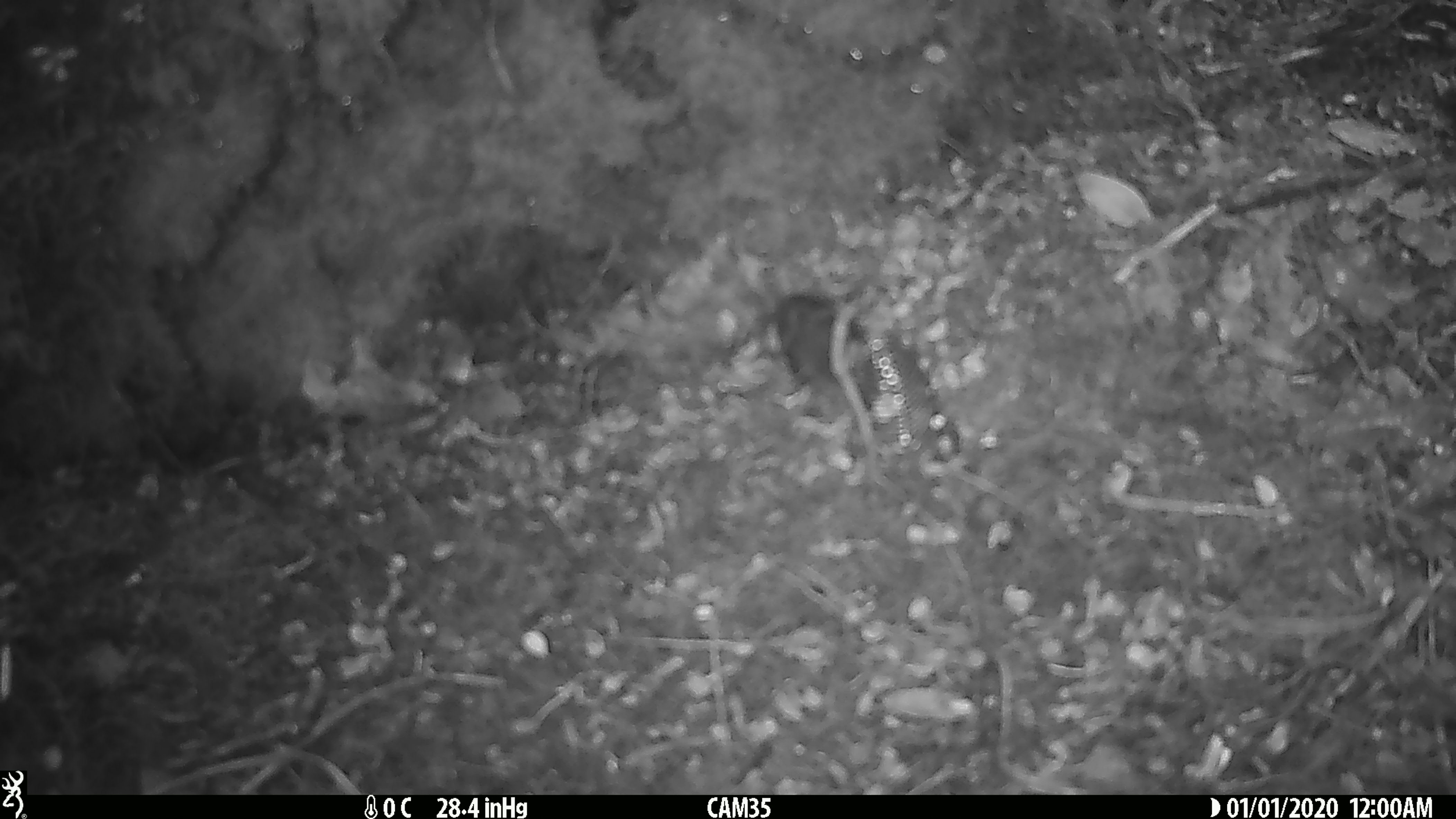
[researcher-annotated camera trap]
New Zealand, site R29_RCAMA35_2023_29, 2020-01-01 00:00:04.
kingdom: Animalia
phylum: Chordata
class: Aves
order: Passeriformes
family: Acanthisittidae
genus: Acanthisitta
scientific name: Acanthisitta chloris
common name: rifleman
Rifleman (Acanthisitta chloris).